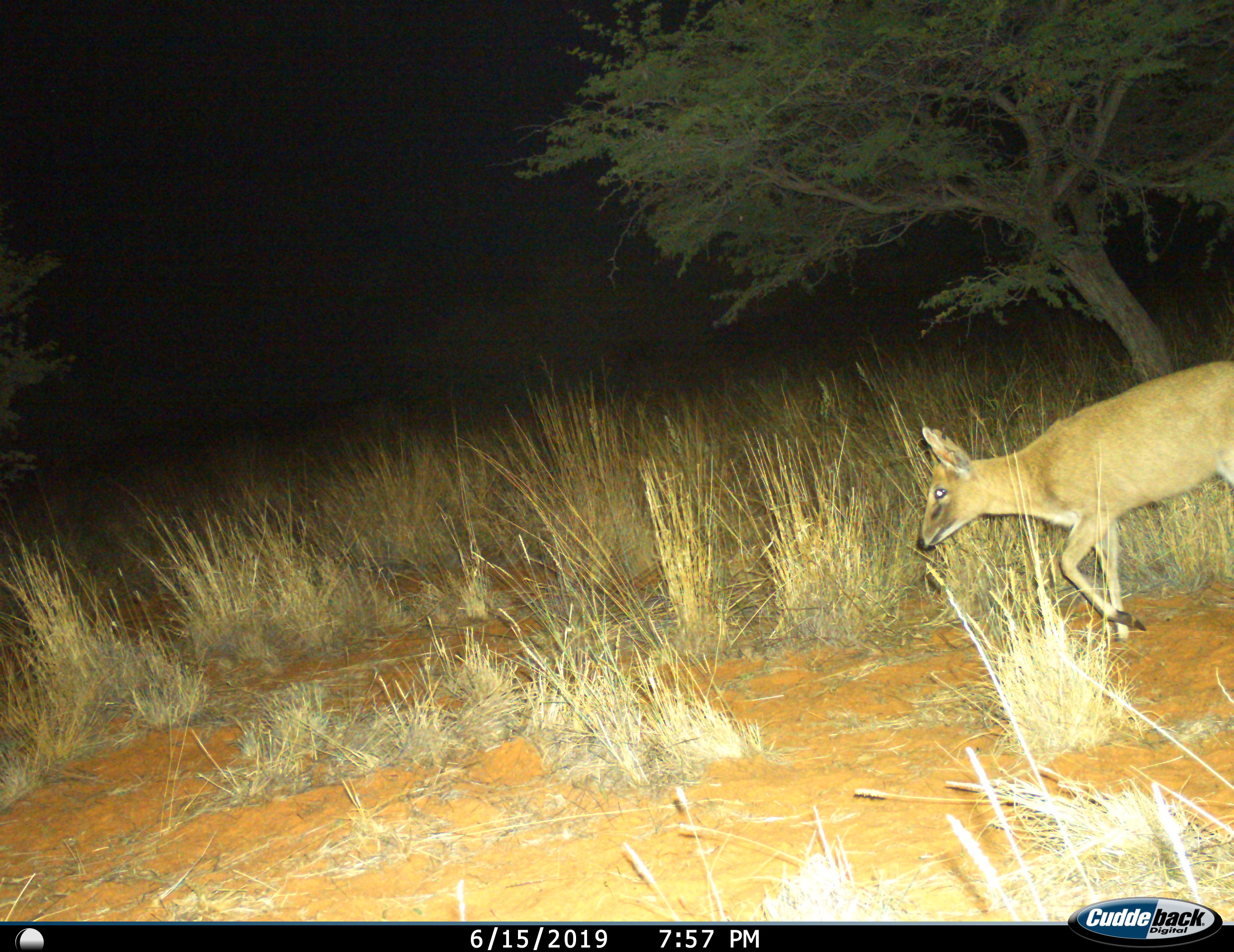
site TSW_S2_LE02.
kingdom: Animalia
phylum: Chordata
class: Mammalia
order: Artiodactyla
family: Bovidae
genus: Sylvicapra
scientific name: Sylvicapra grimmia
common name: common duiker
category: duikercommongrey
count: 1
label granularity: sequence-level